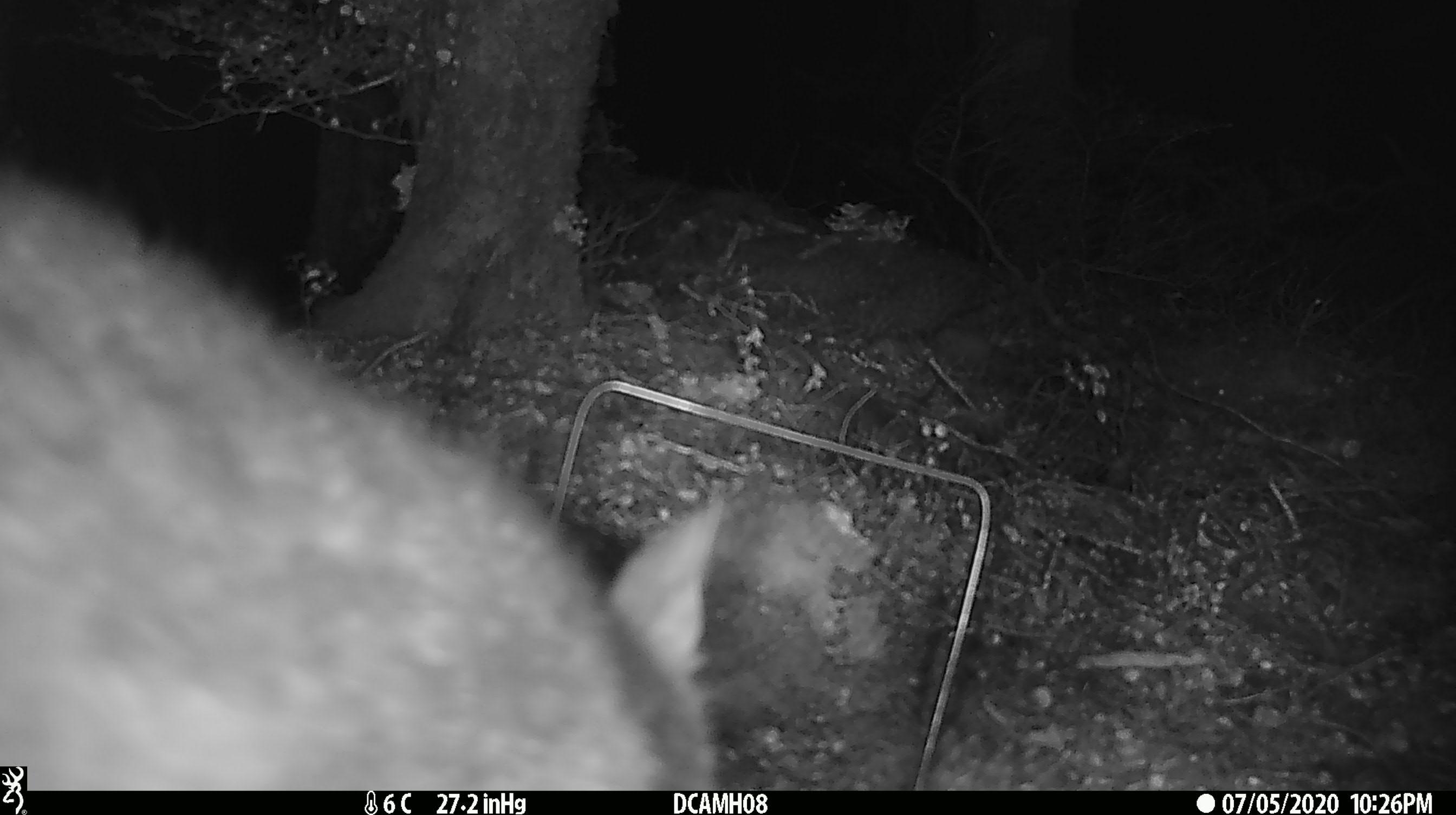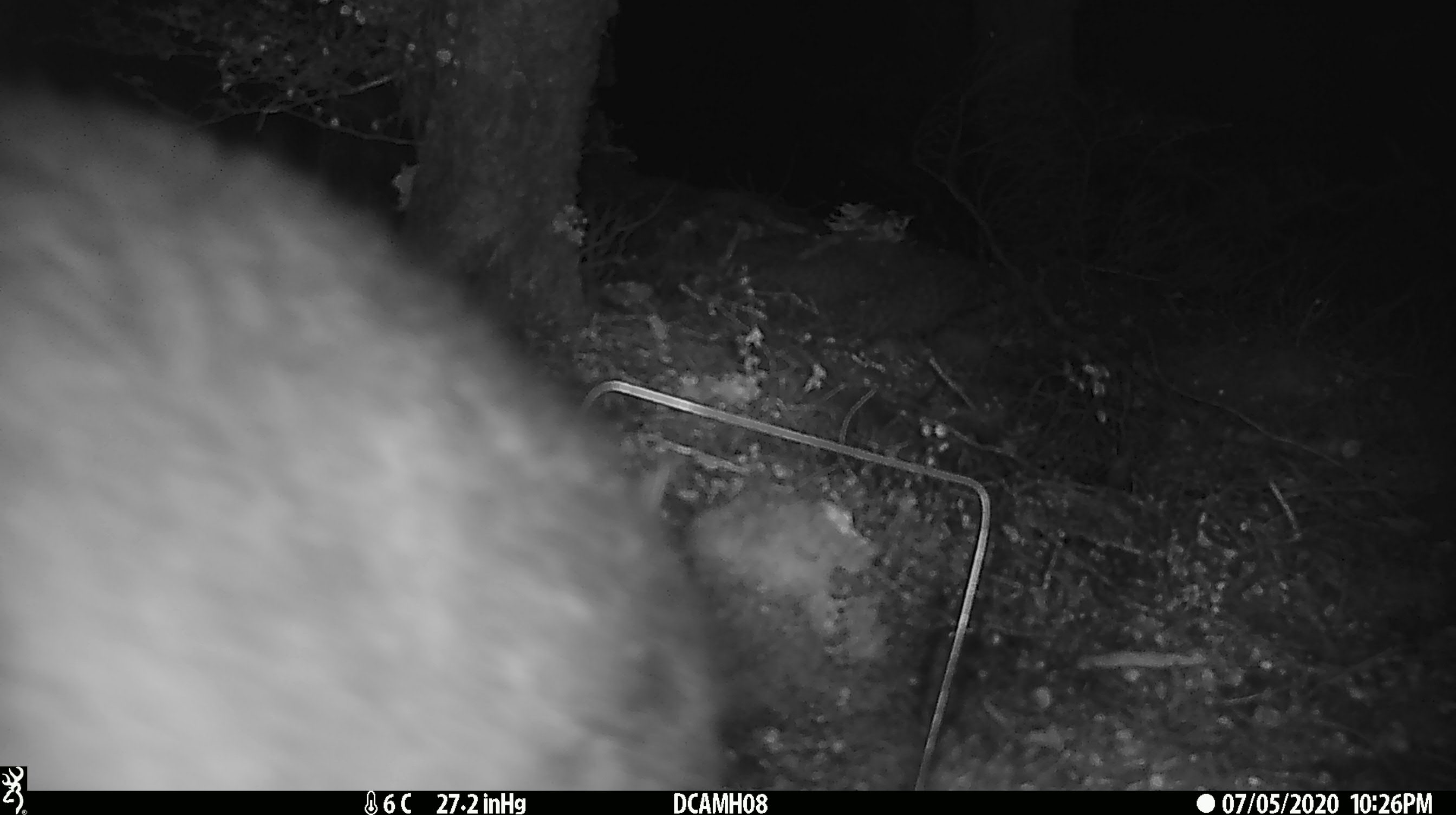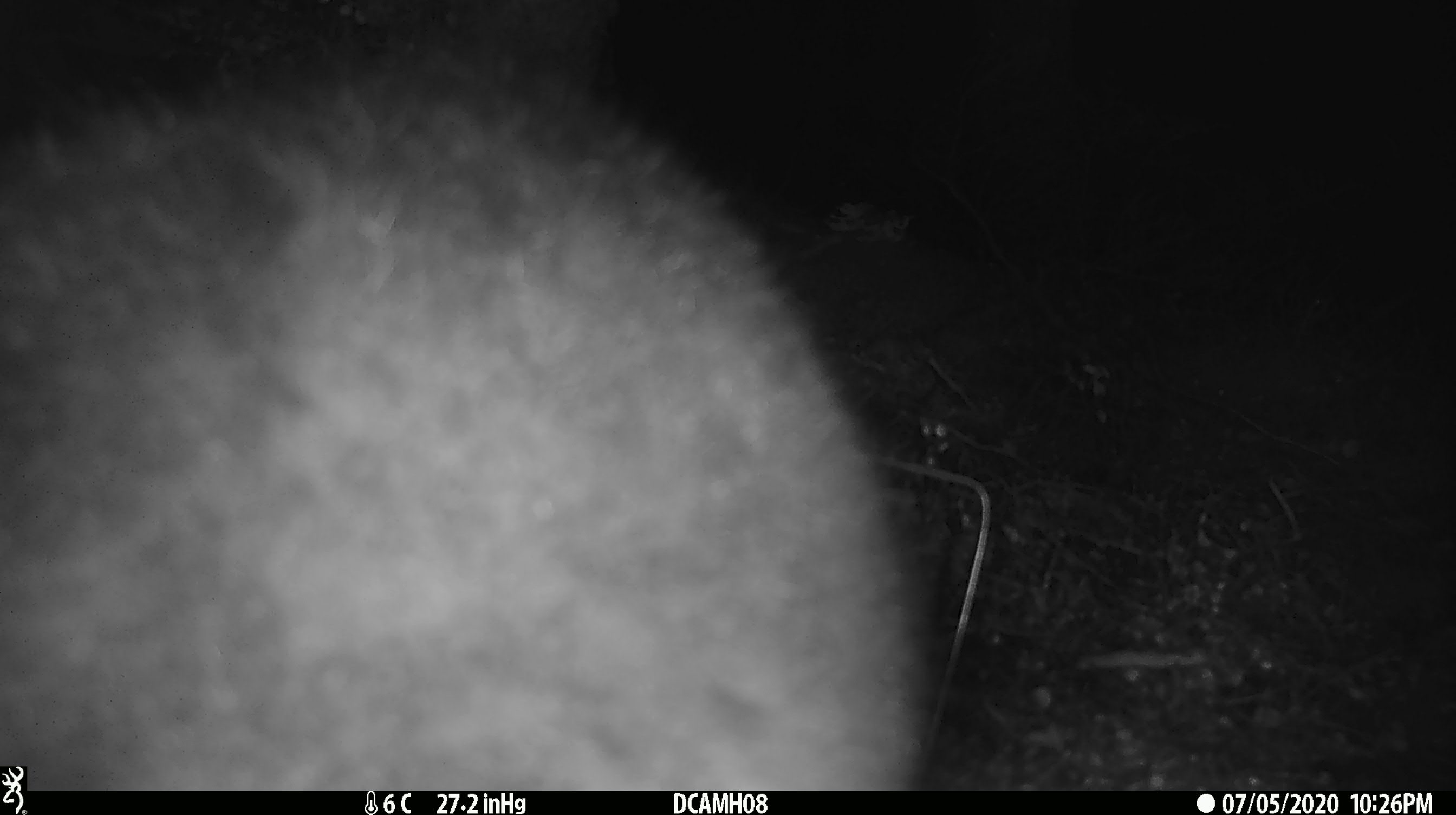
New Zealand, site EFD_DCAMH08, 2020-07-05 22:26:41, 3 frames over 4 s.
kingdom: Animalia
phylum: Chordata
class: Mammalia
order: Diprotodontia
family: Phalangeridae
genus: Trichosurus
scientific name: Trichosurus vulpecula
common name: common brushtail possum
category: possum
Possum (common brushtail possum) (Trichosurus vulpecula).